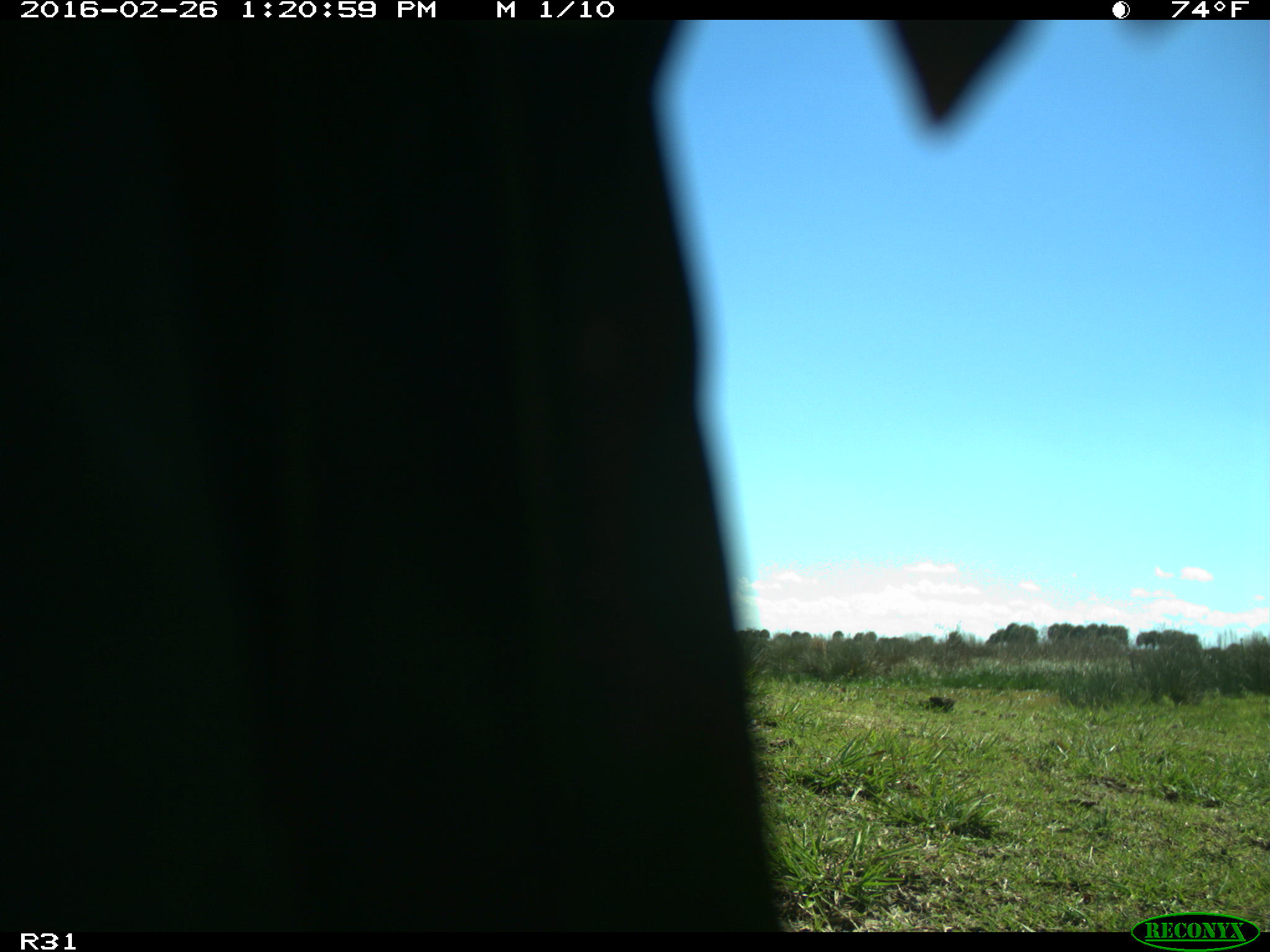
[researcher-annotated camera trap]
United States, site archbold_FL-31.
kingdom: Animalia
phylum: Chordata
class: Aves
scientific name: Aves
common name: birds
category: unidentified bird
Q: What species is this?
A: Unidentified bird (birds) (Aves).